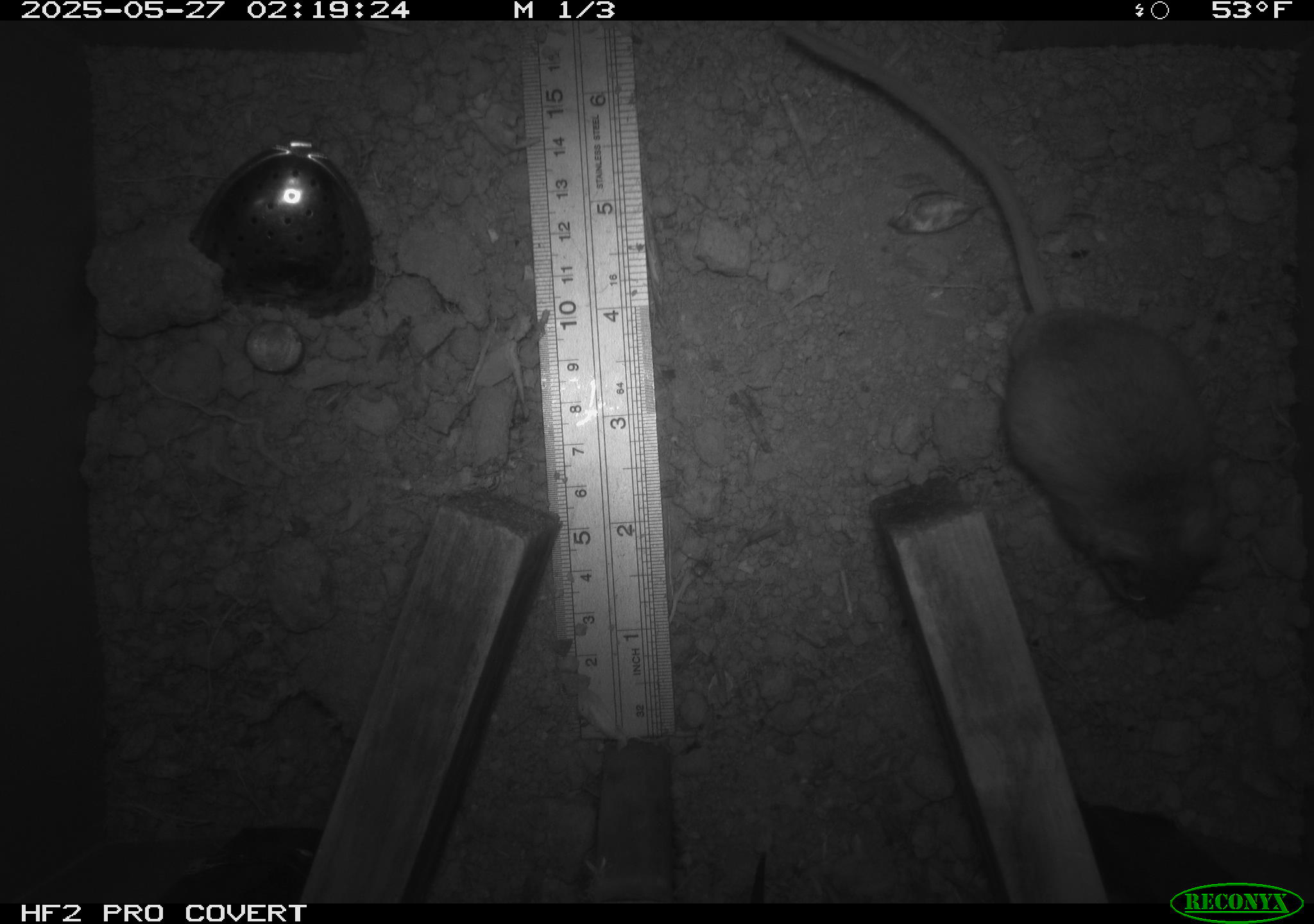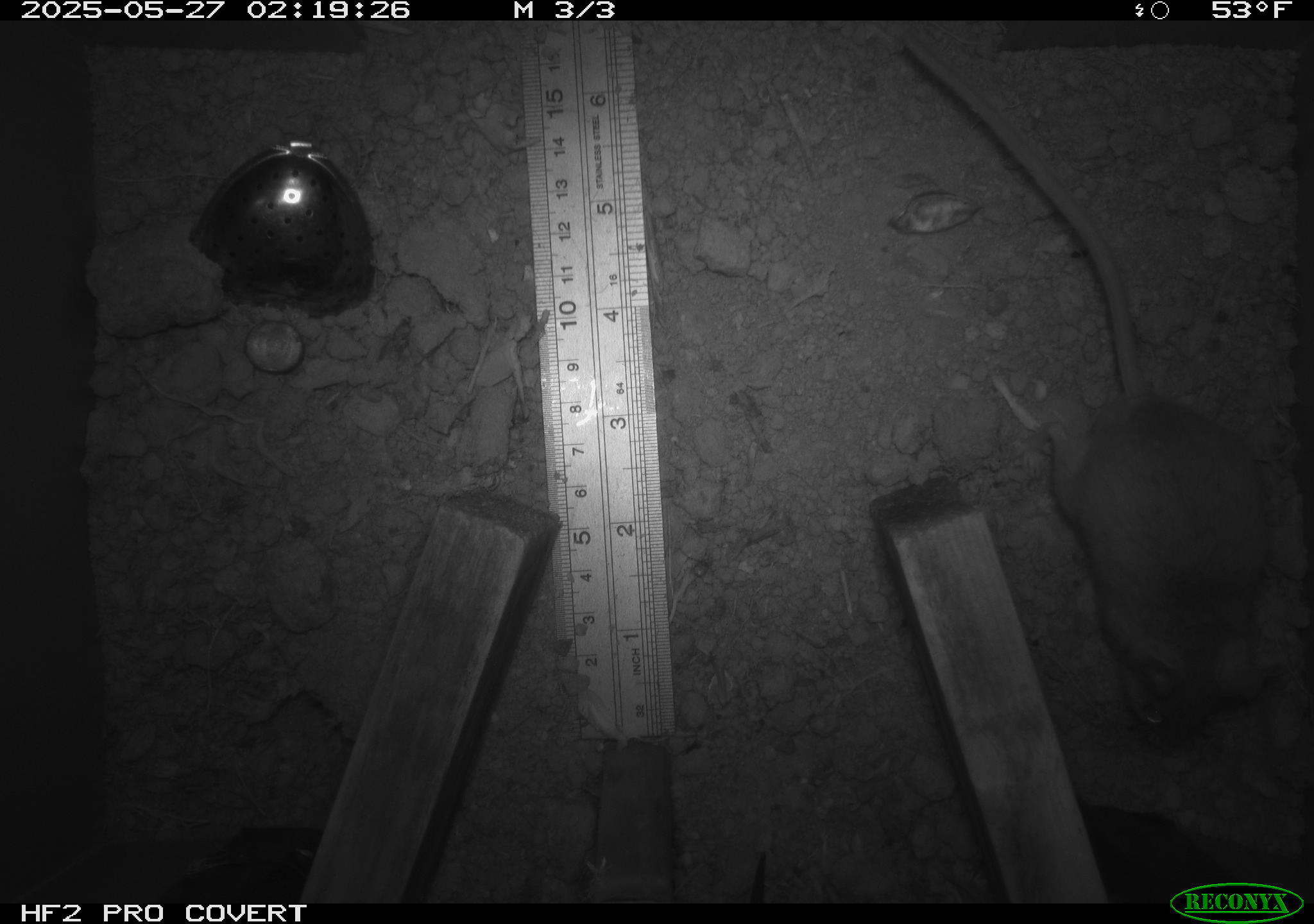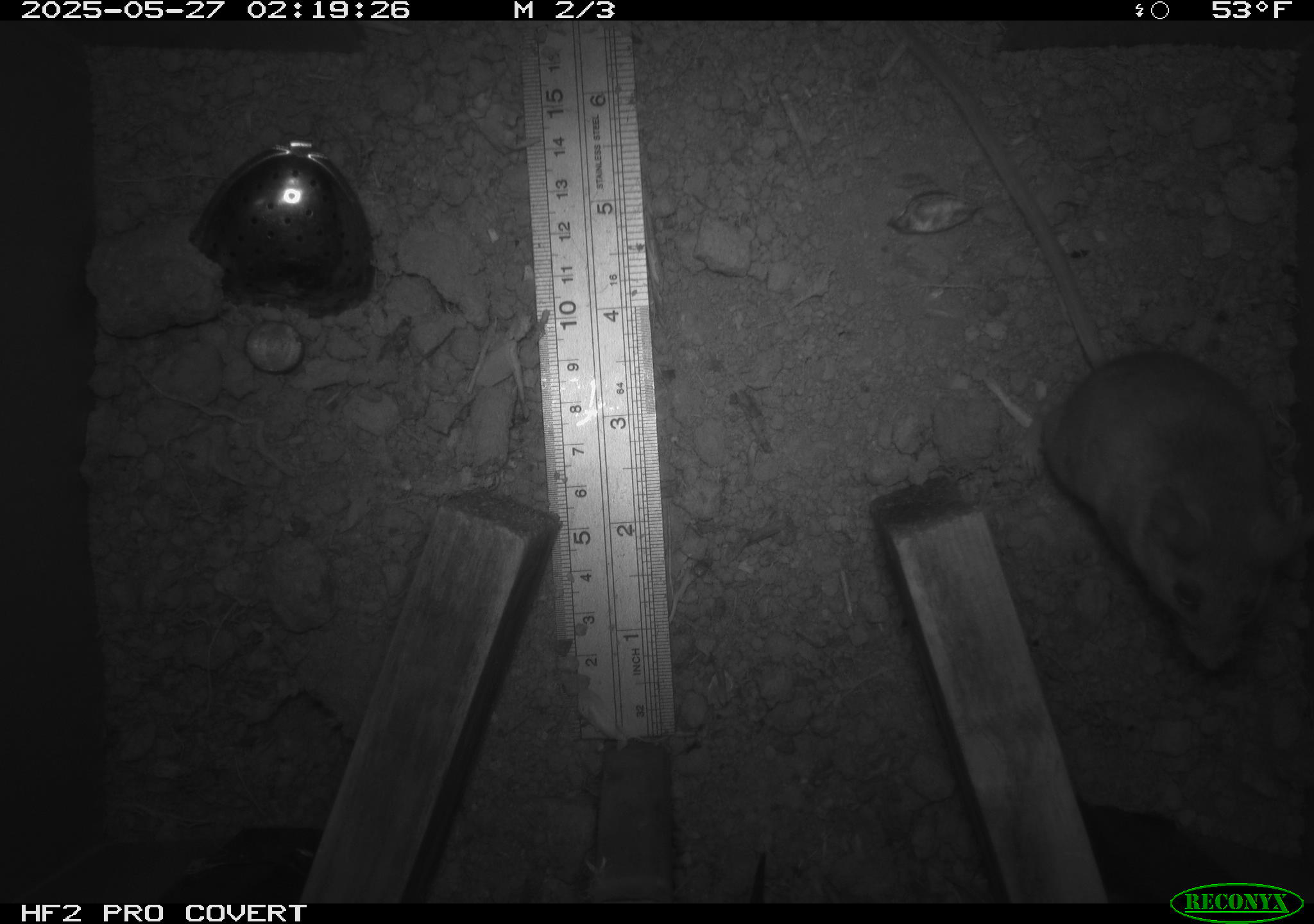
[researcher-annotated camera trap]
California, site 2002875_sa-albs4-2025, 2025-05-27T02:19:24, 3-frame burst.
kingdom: Animalia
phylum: Chordata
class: Mammalia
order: Rodentia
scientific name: Rodentia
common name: mouse species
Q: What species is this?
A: Mouse species (Rodentia).